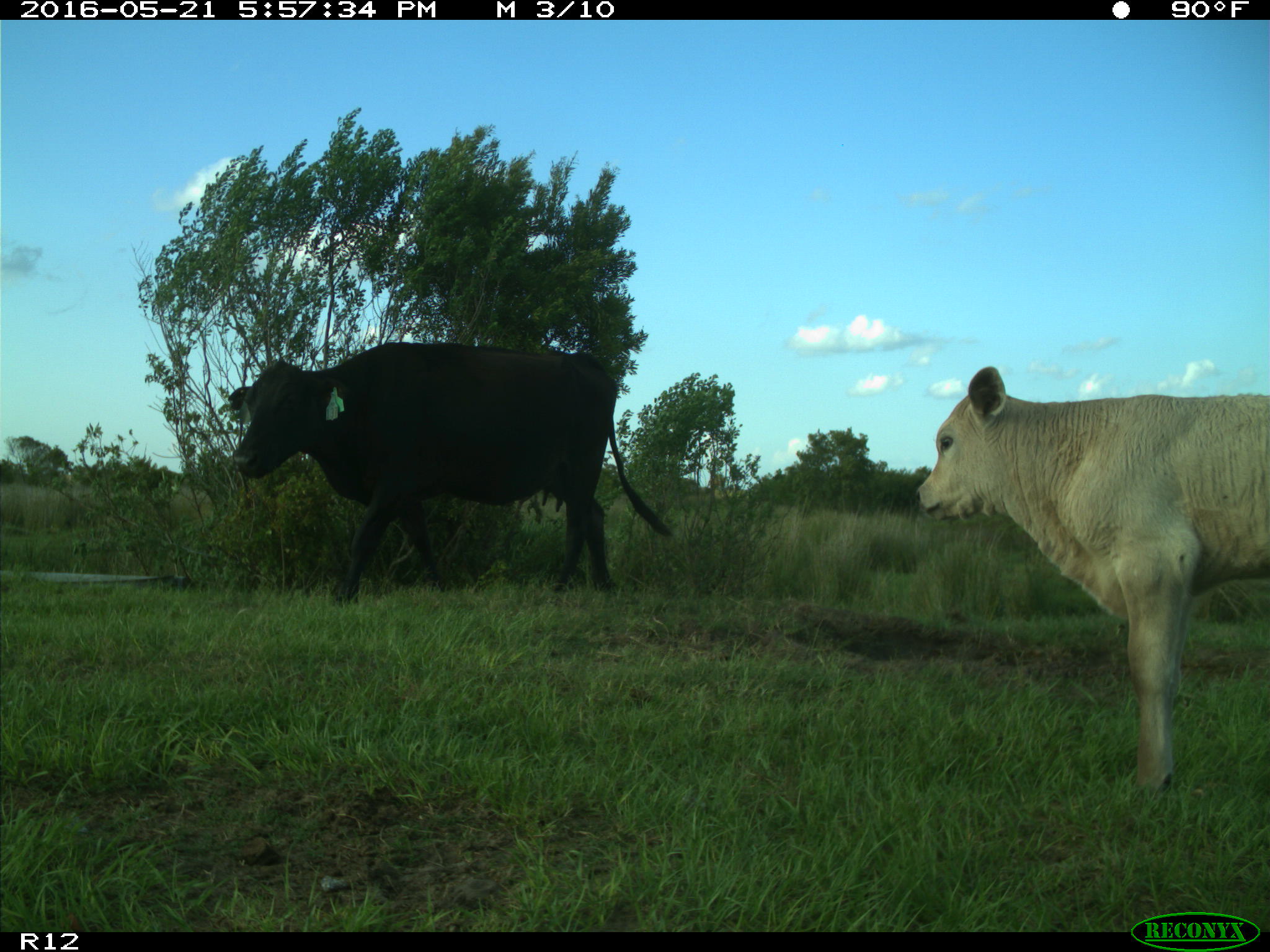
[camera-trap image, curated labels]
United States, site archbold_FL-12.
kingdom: Animalia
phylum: Chordata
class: Mammalia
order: Artiodactyla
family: Bovidae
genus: Bos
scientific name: Bos taurus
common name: domestic cow